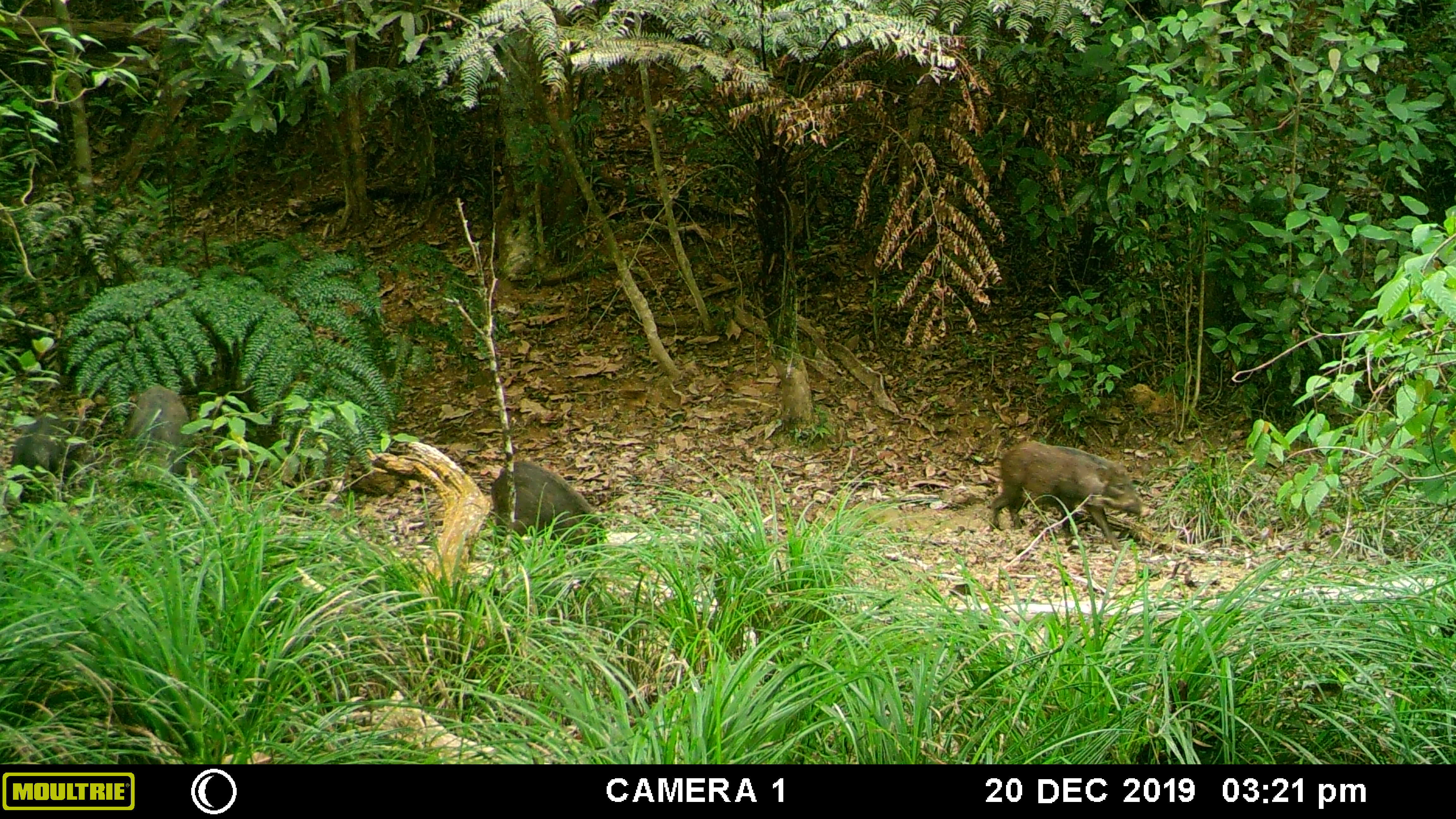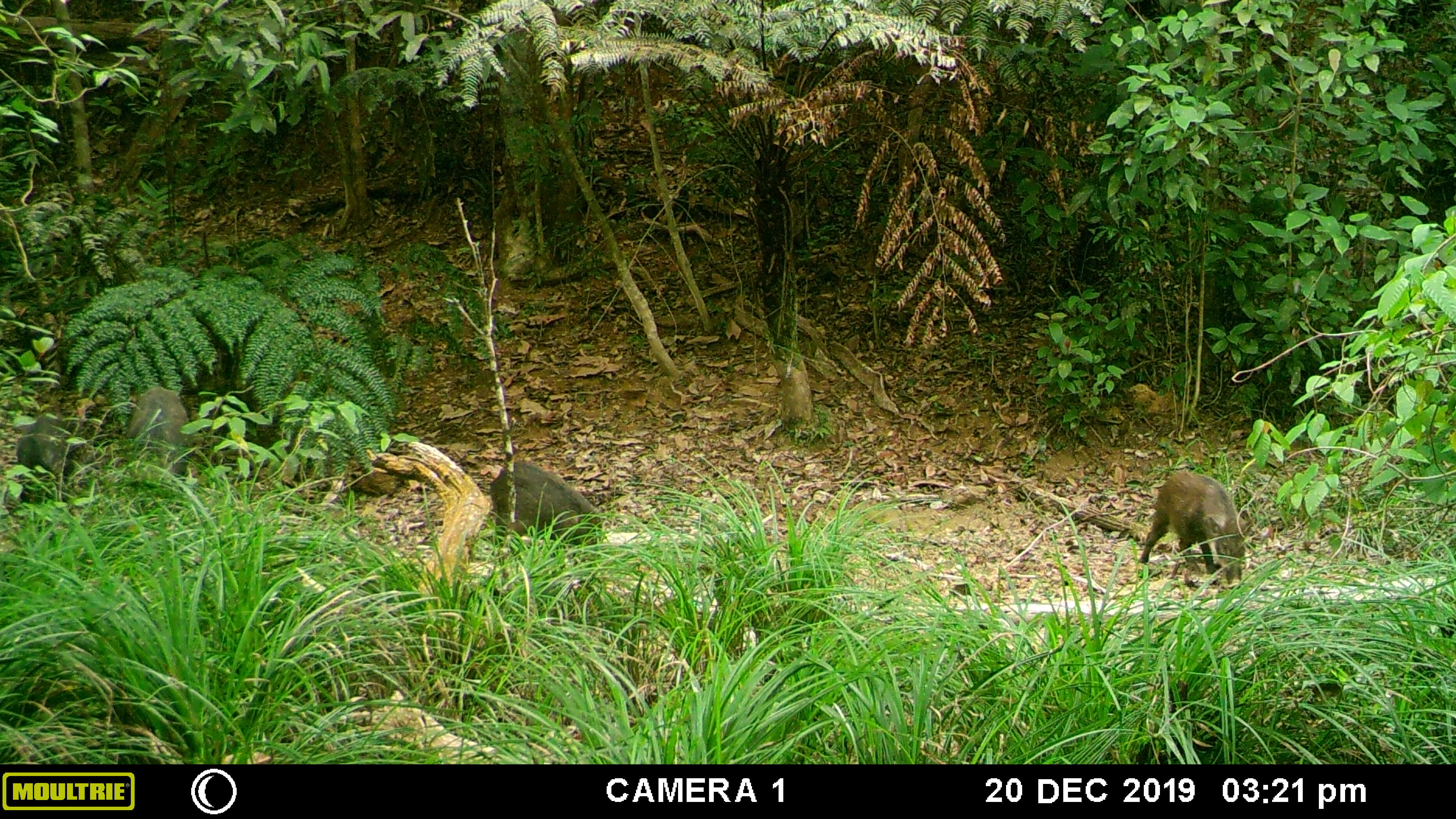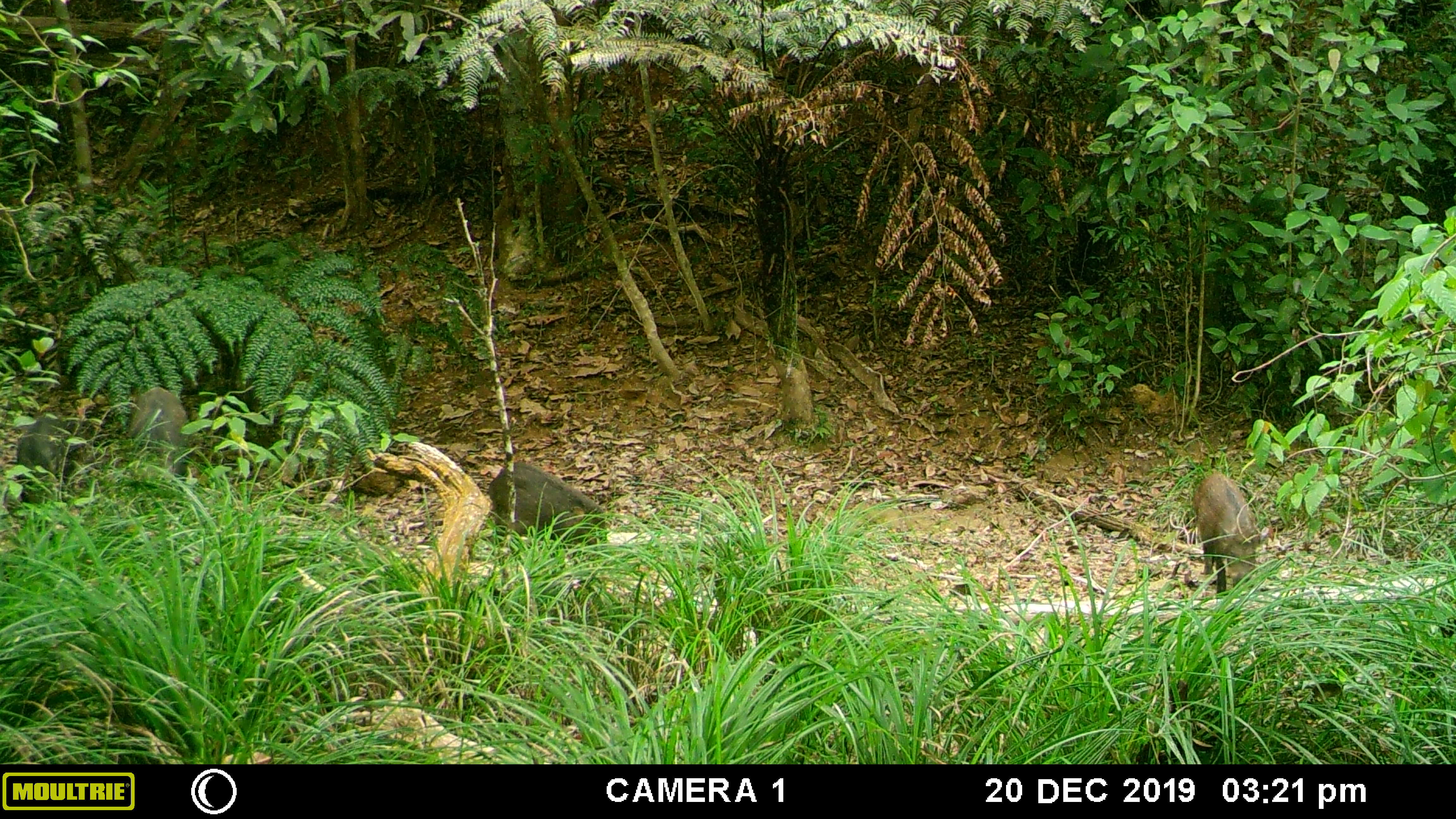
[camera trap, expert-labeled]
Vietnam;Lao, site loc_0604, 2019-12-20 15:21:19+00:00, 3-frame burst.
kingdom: Animalia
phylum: Chordata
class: Mammalia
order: Artiodactyla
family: Suidae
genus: Sus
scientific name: Sus scrofa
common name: eurasian wild pig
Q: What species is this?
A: Eurasian wild pig (Sus scrofa).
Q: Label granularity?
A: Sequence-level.